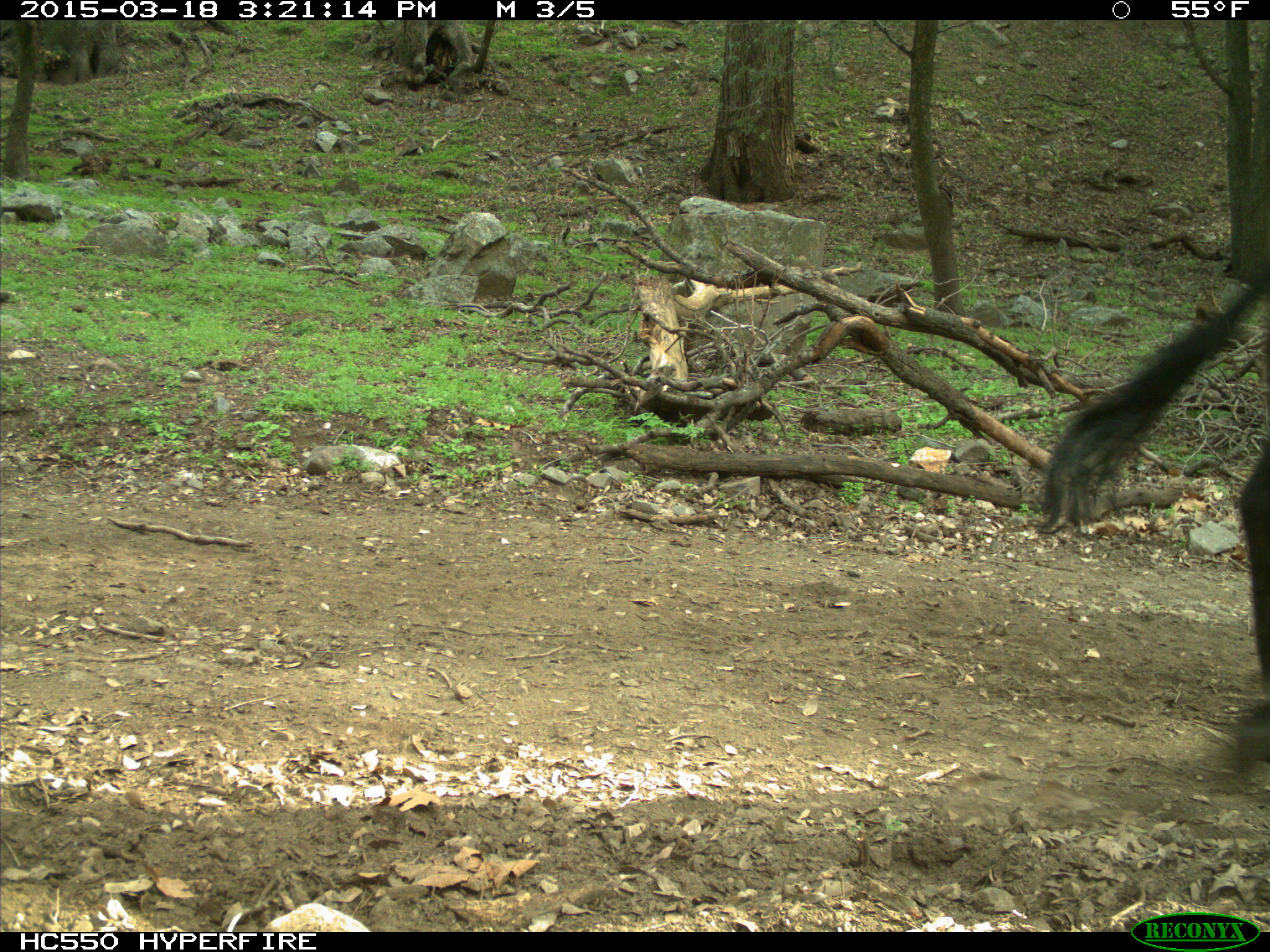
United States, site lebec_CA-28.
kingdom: Animalia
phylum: Chordata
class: Mammalia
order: Artiodactyla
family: Bovidae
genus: Bos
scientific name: Bos taurus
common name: domestic cow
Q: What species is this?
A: Bos taurus (domestic cow).